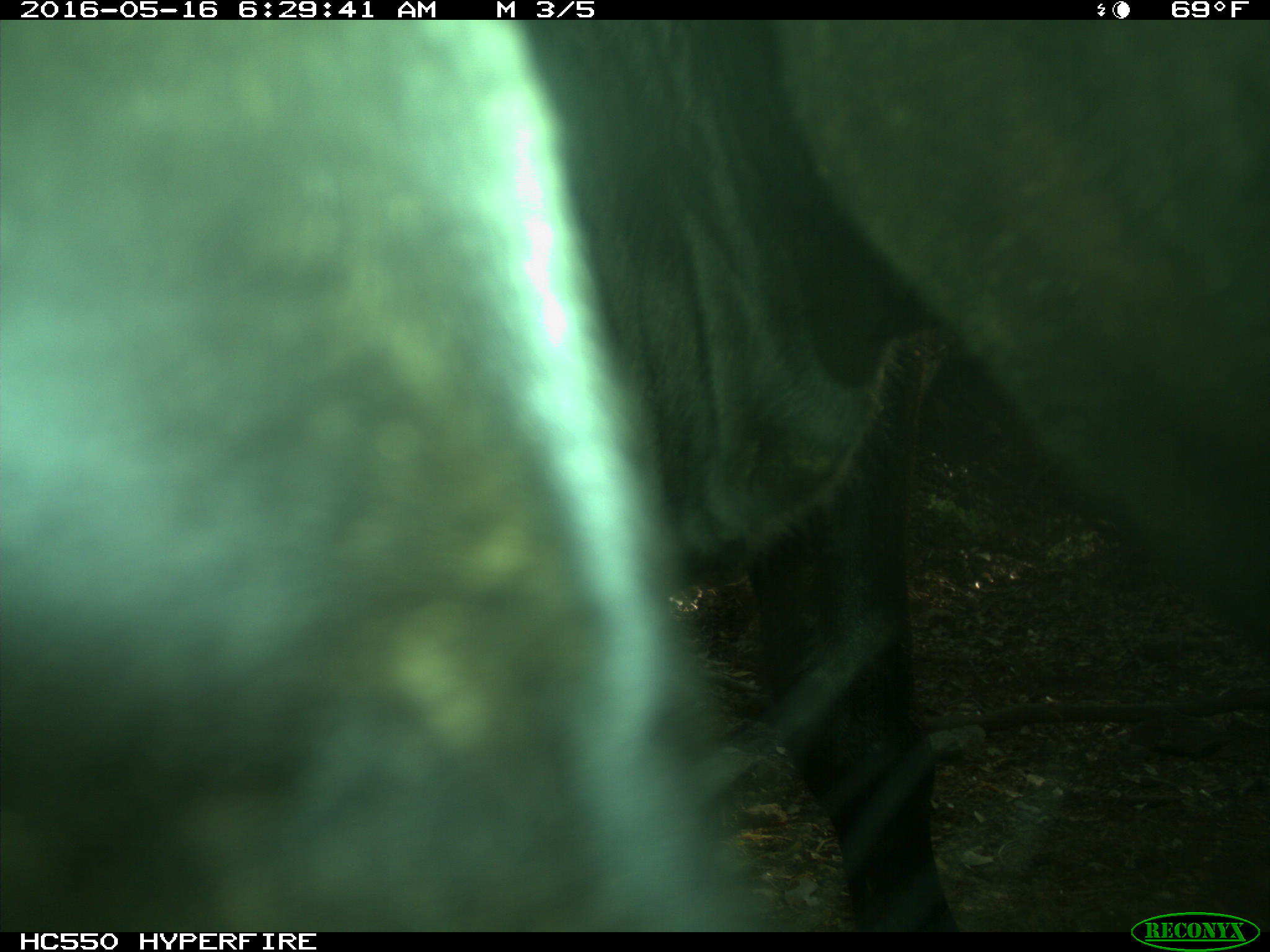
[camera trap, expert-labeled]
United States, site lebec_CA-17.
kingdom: Animalia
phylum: Chordata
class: Mammalia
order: Artiodactyla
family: Bovidae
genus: Bos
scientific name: Bos taurus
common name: domestic cow